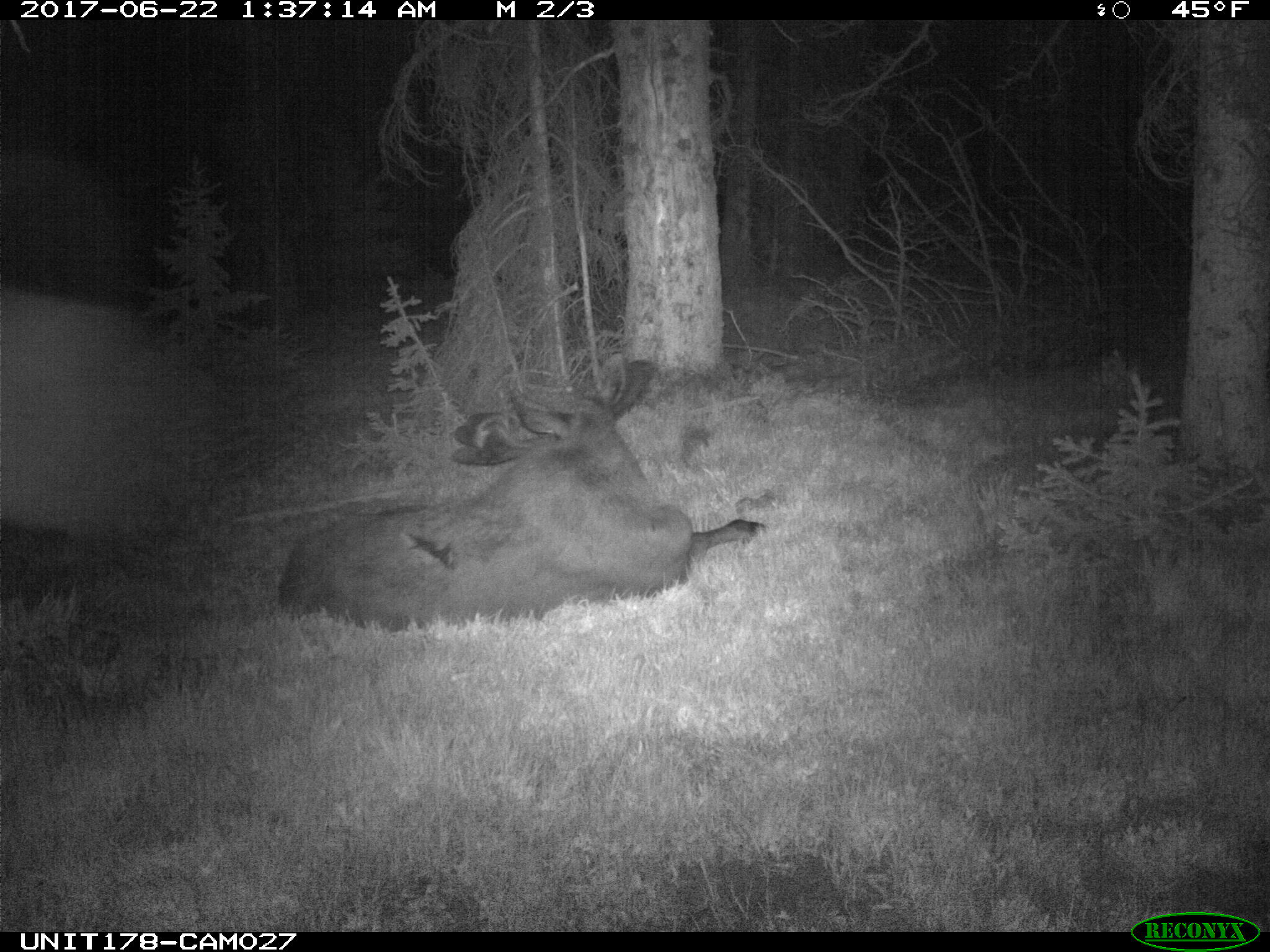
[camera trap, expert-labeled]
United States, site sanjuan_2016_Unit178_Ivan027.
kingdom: Animalia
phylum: Chordata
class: Mammalia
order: Artiodactyla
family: Cervidae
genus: Alces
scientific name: Alces alces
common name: moose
Alces alces (moose).